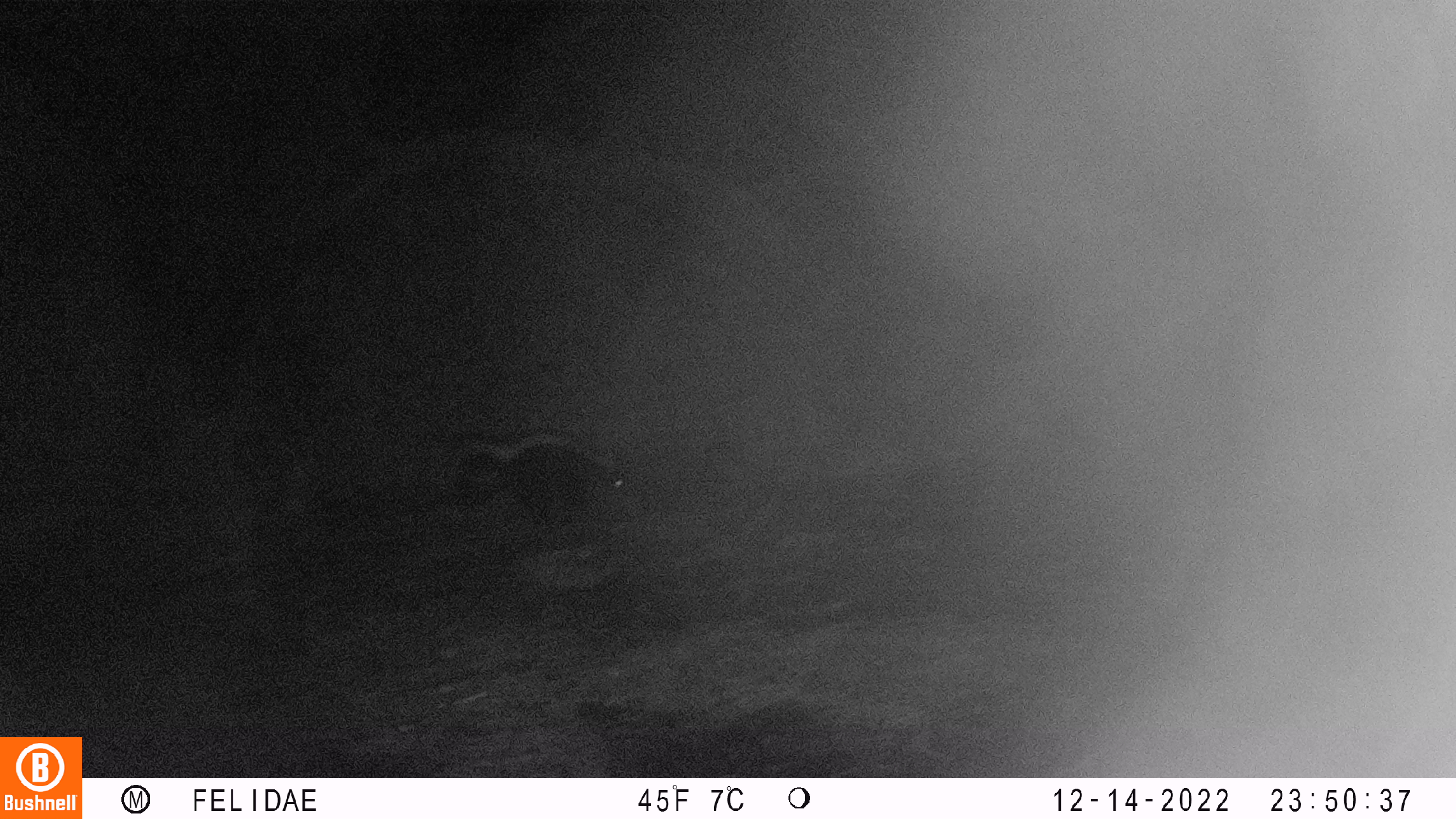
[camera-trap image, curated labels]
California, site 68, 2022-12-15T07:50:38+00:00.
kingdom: Animalia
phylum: Chordata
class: Mammalia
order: Carnivora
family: Mephitidae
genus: Mephitis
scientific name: Mephitis mephitis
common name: striped skunk